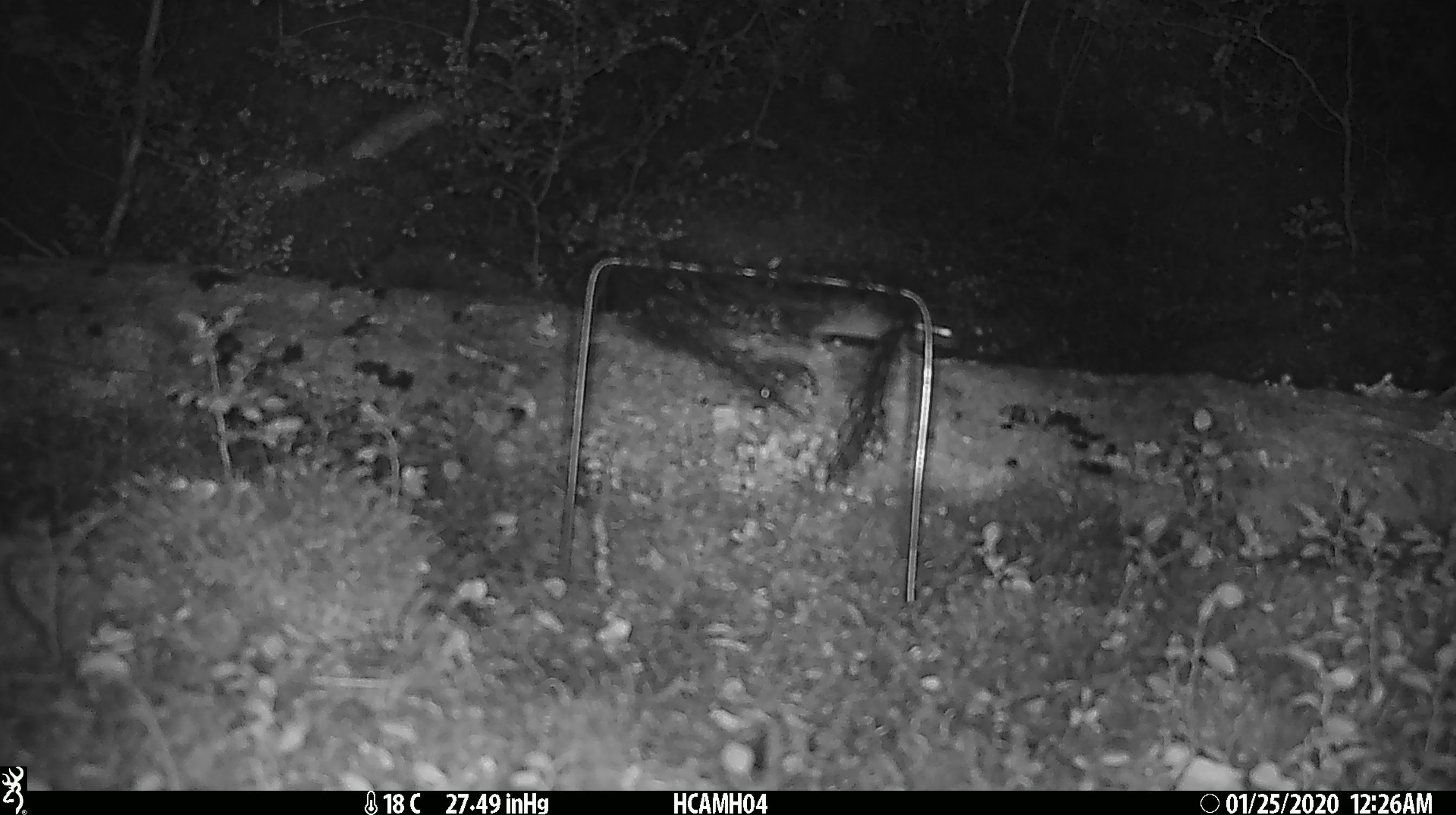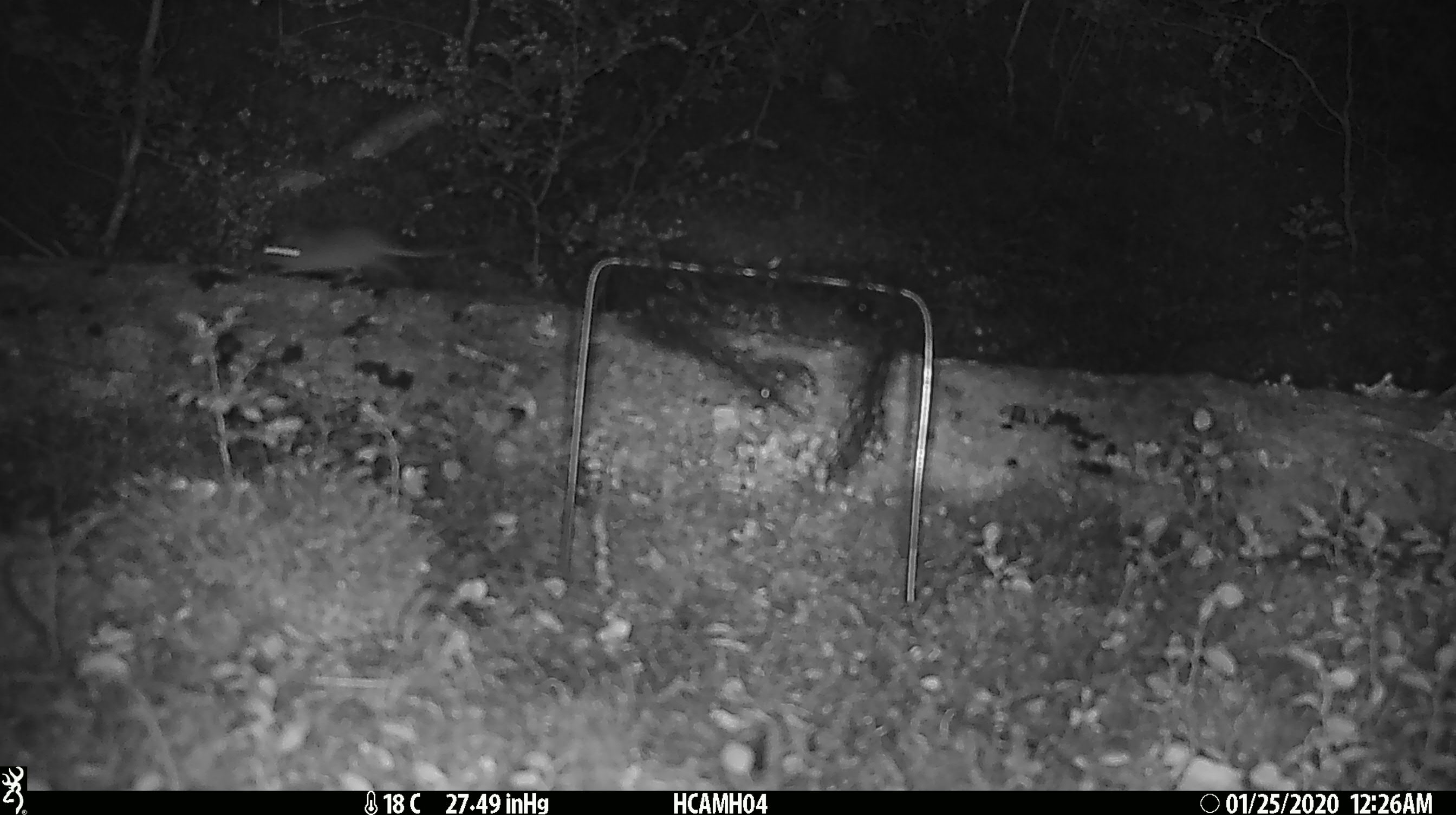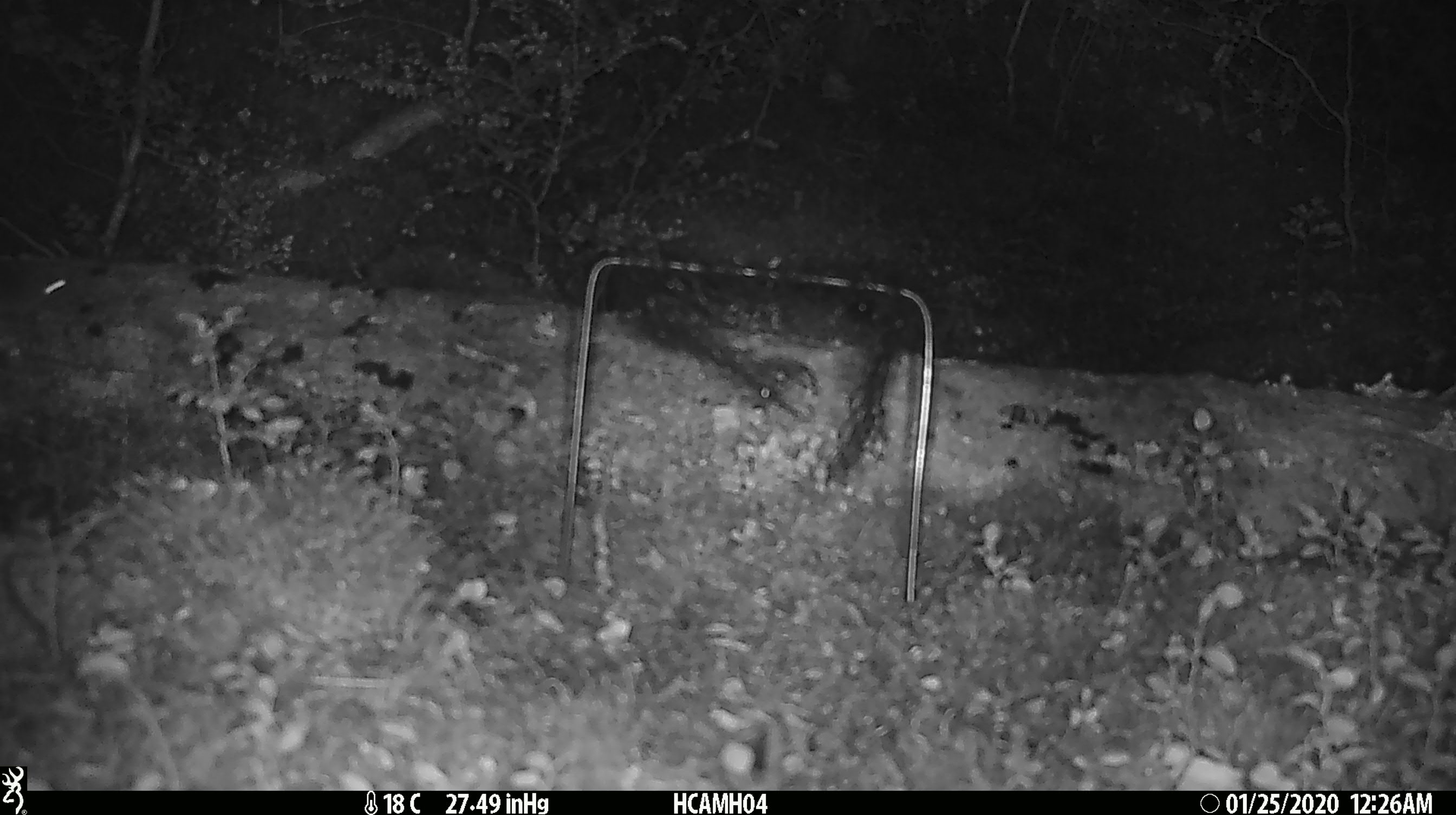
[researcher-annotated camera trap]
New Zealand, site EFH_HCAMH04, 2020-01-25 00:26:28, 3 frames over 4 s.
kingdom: Animalia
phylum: Chordata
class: Mammalia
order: Rodentia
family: Muridae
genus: Mus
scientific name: Mus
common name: mouse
Mouse (Mus).